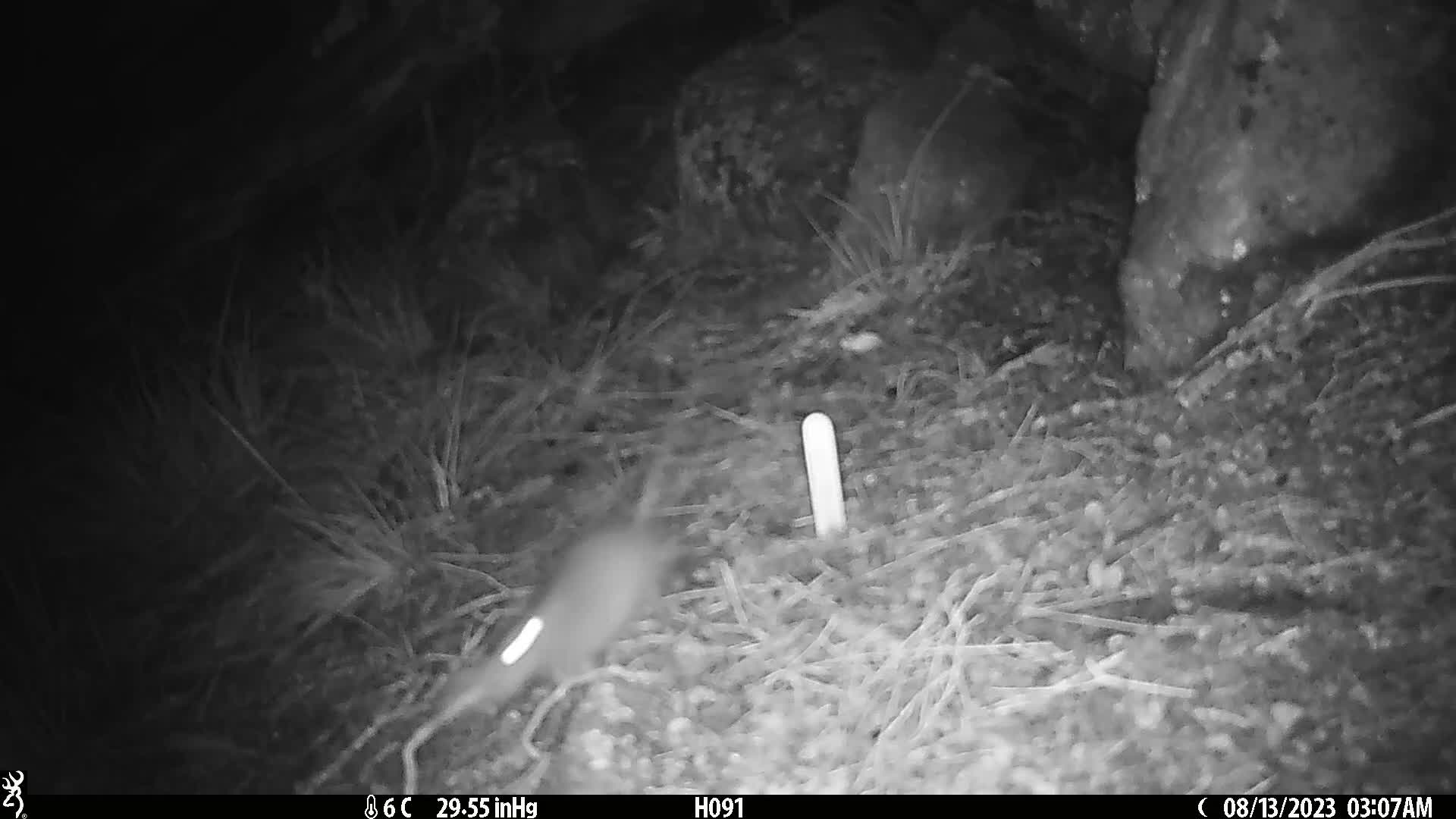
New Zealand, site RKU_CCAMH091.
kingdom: Animalia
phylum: Chordata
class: Mammalia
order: Rodentia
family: Muridae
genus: Rattus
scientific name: Rattus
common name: rat